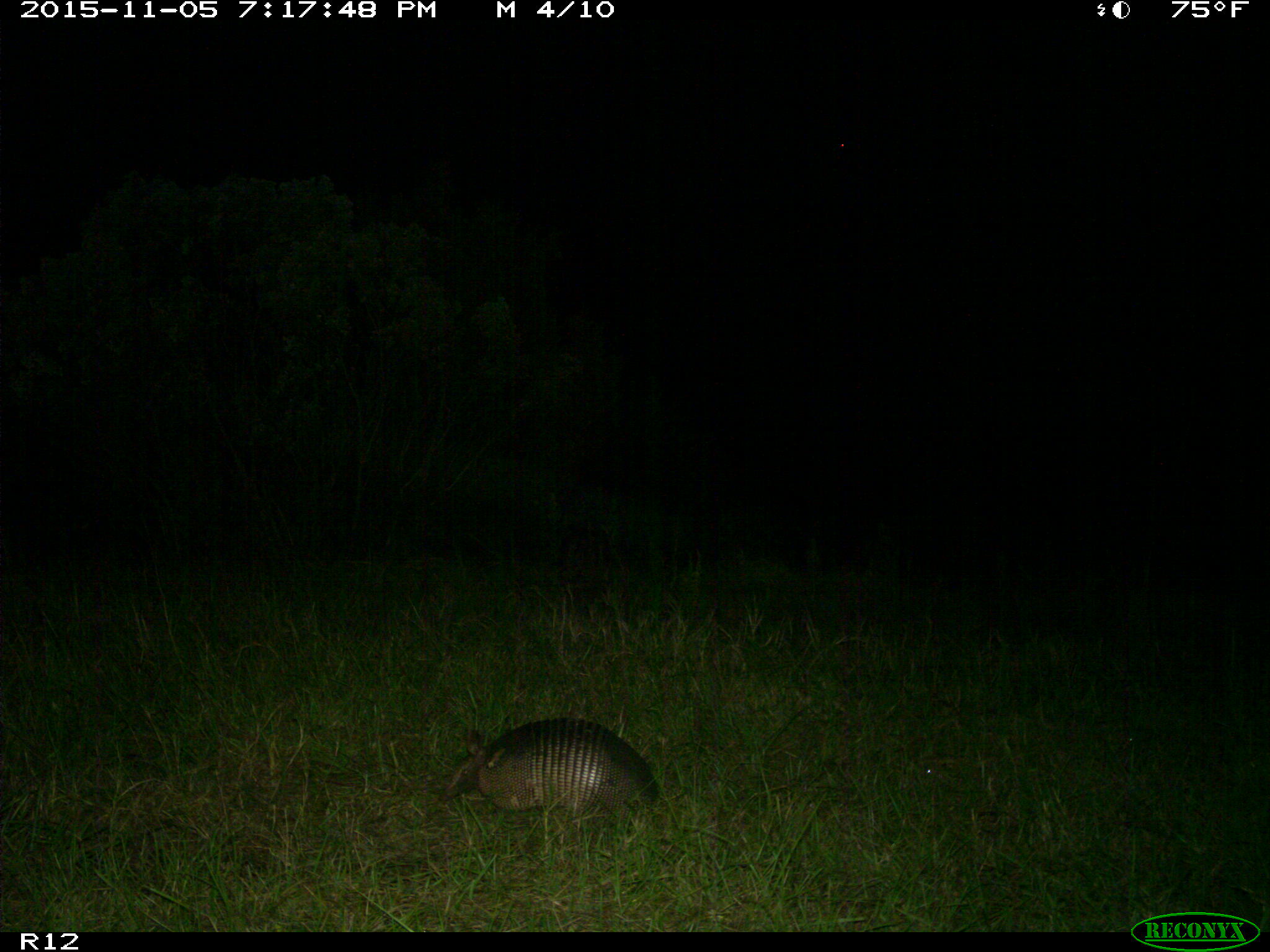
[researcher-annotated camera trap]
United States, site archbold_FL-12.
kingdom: Animalia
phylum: Chordata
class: Mammalia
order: Cingulata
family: Dasypodidae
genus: Dasypus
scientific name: Dasypus novemcinctus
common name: nine-banded armadillo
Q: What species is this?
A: Dasypus novemcinctus (nine-banded armadillo).